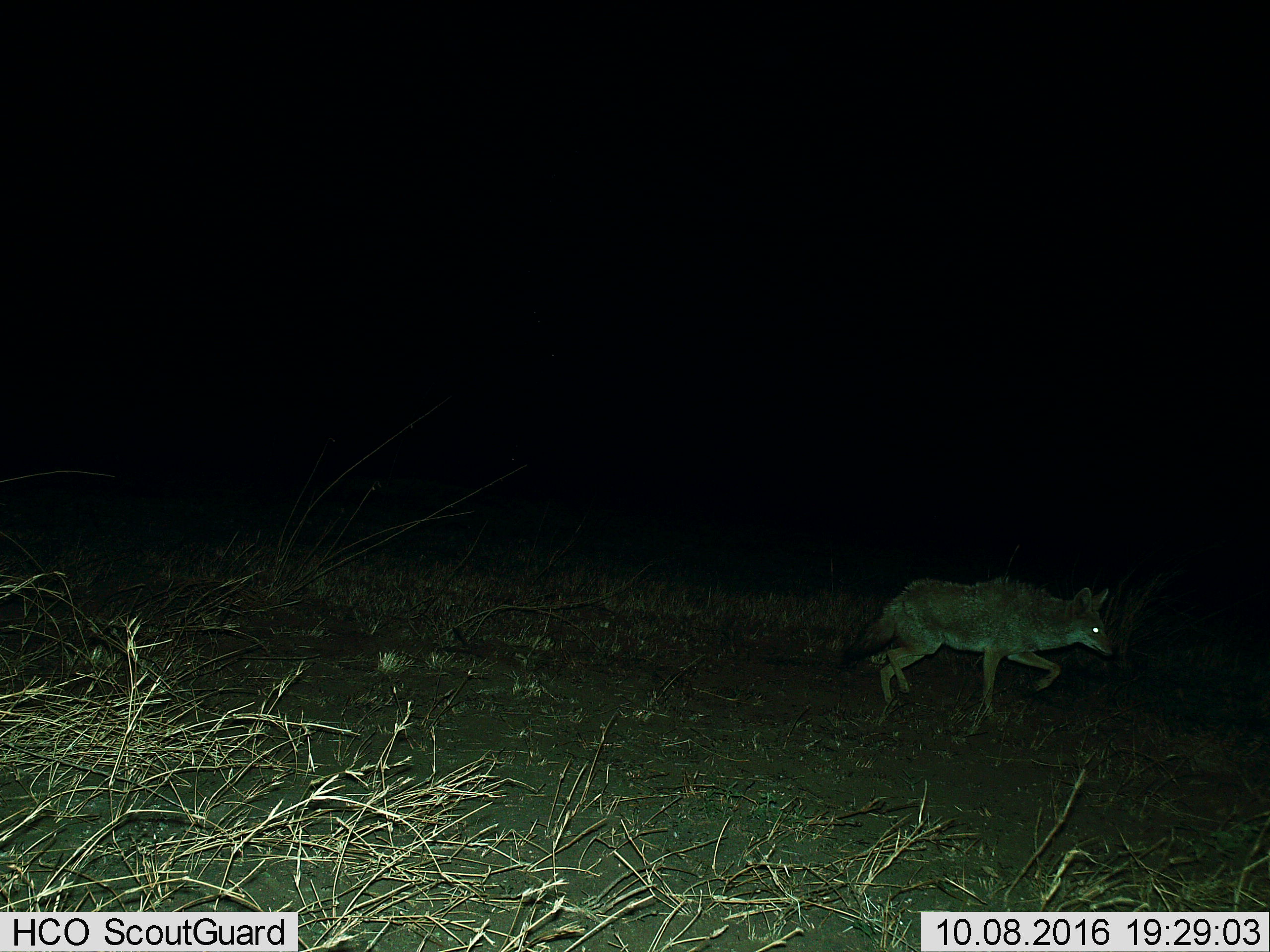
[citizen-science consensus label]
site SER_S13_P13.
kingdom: Animalia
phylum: Chordata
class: Mammalia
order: Carnivora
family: Canidae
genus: Lupulella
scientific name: Lupulella mesomelas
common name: black-backed jackal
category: jackalblackbacked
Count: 1.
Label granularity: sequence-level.